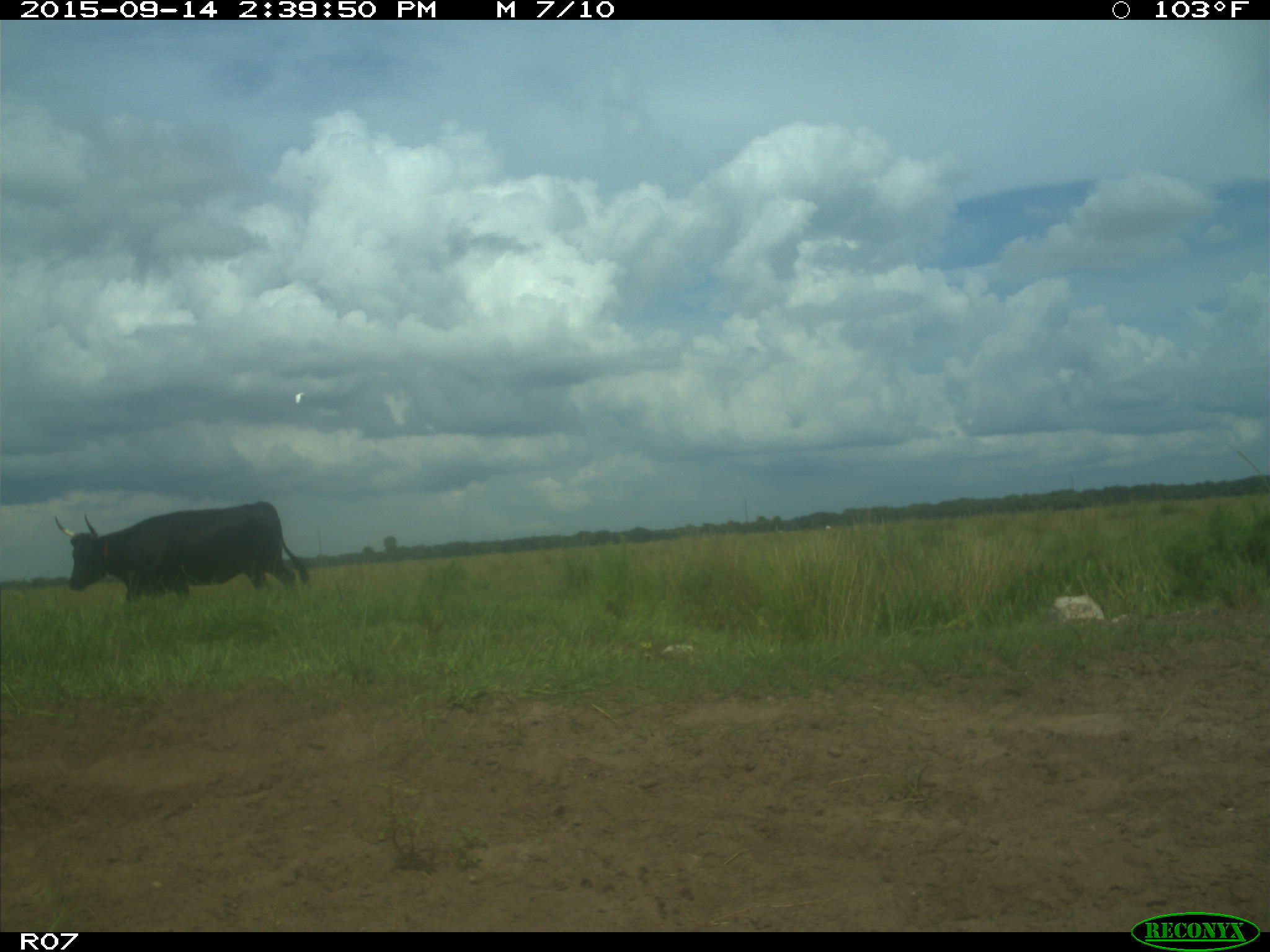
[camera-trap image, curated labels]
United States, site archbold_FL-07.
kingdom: Animalia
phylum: Chordata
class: Mammalia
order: Artiodactyla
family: Bovidae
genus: Bos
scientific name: Bos taurus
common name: domestic cow